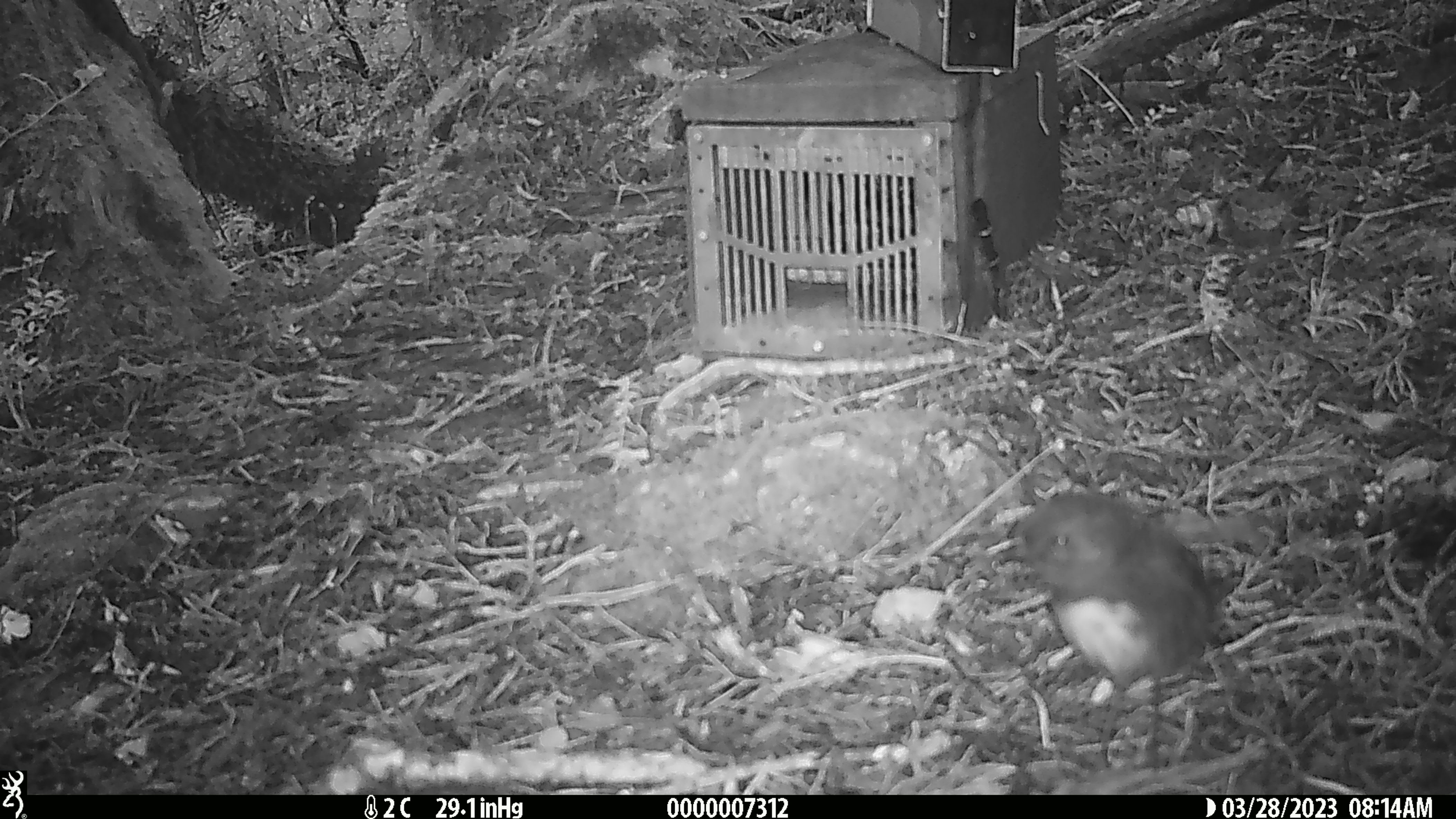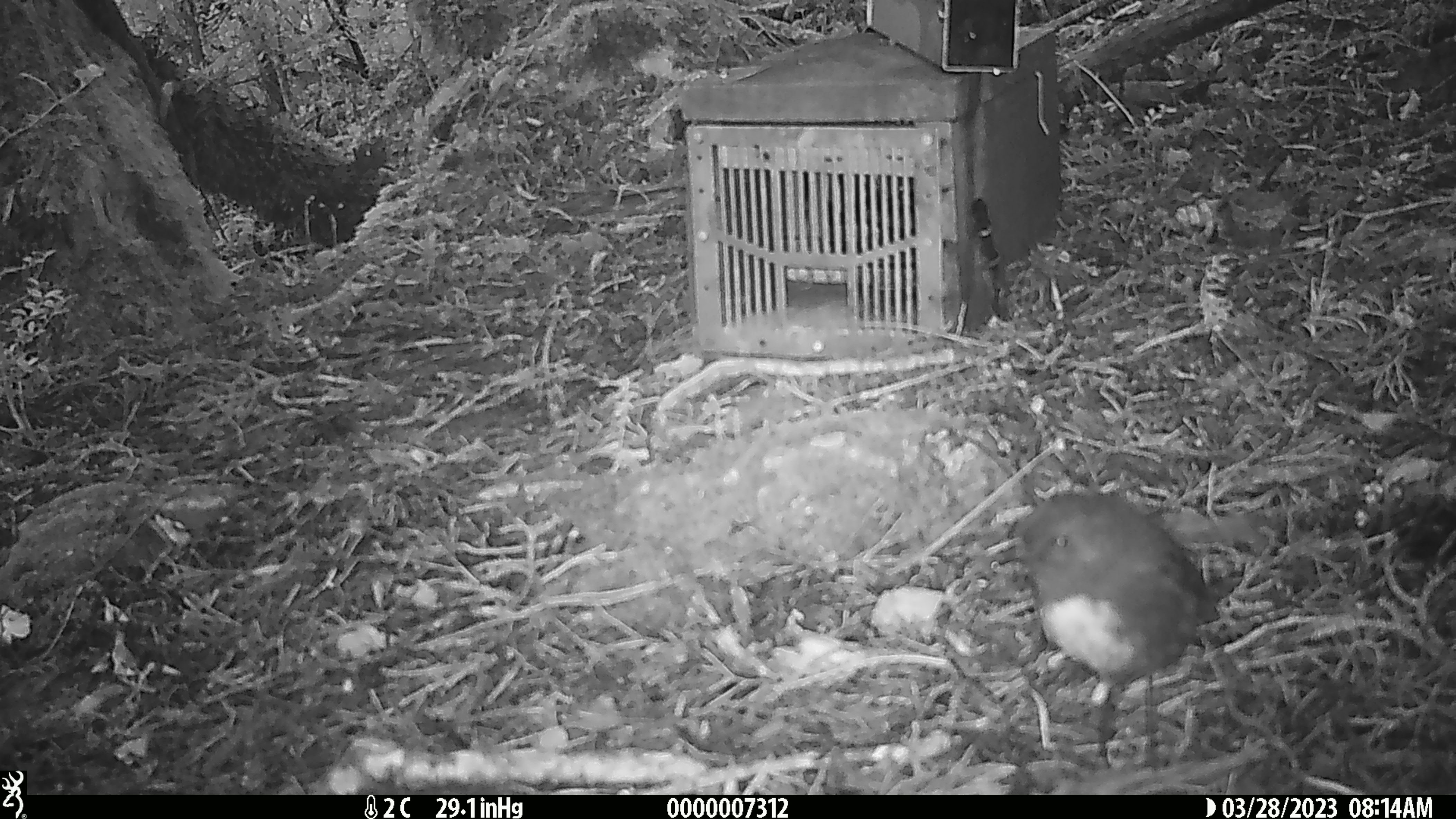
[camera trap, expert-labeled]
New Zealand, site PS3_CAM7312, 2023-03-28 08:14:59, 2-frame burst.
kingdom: Animalia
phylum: Chordata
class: Aves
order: Passeriformes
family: Petroicidae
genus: Petroica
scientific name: Petroica australis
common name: new zealand robin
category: robin